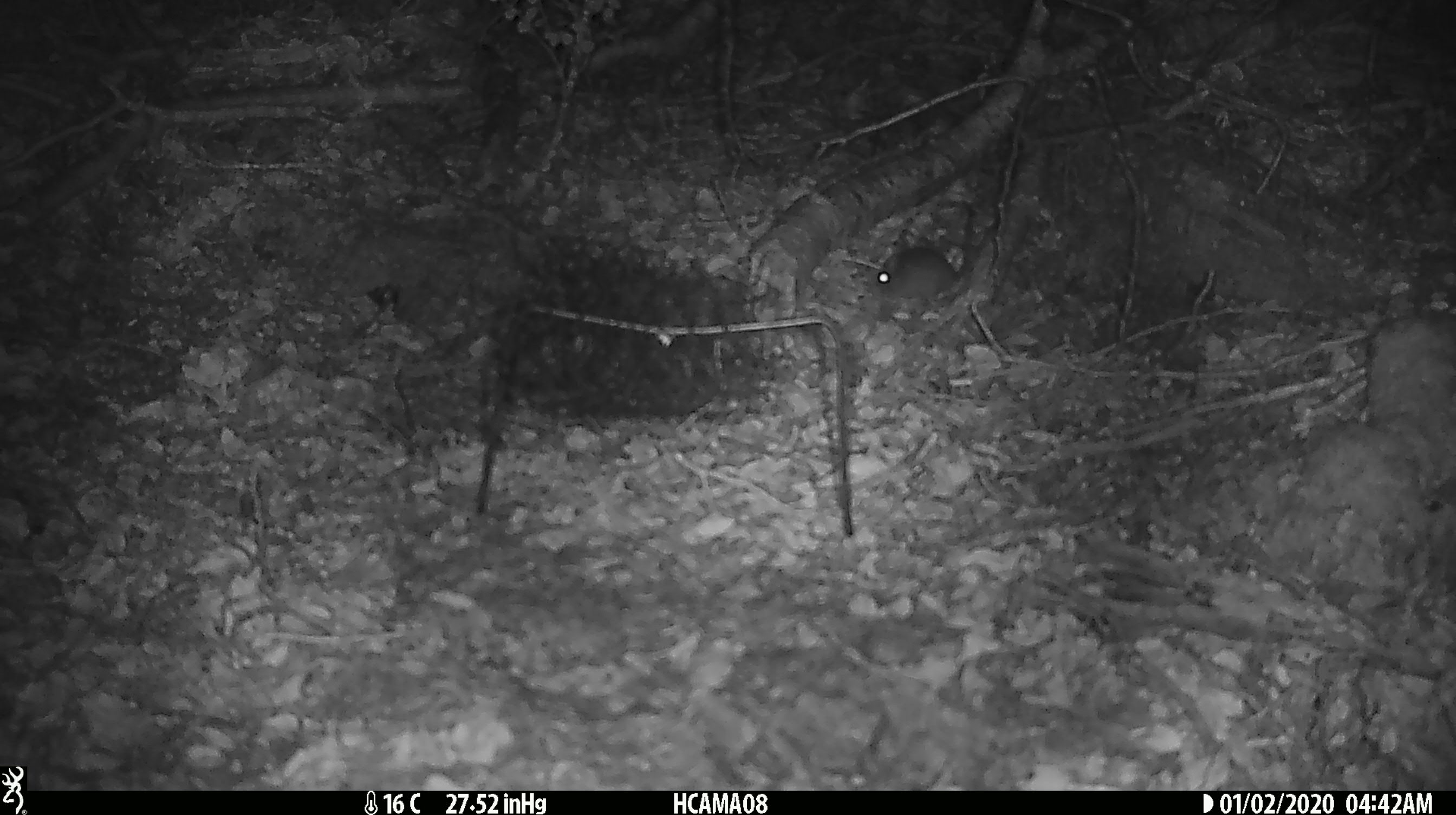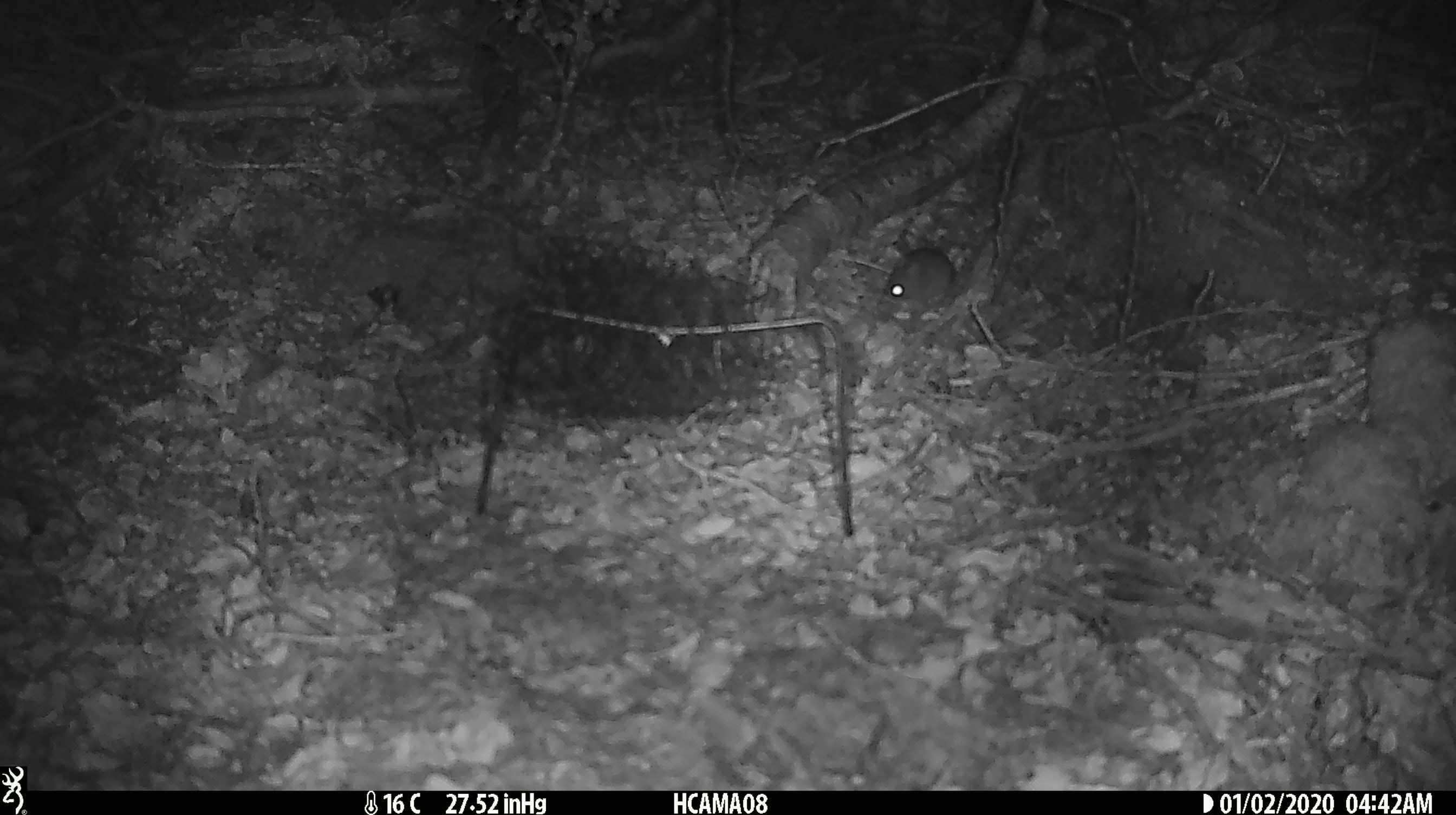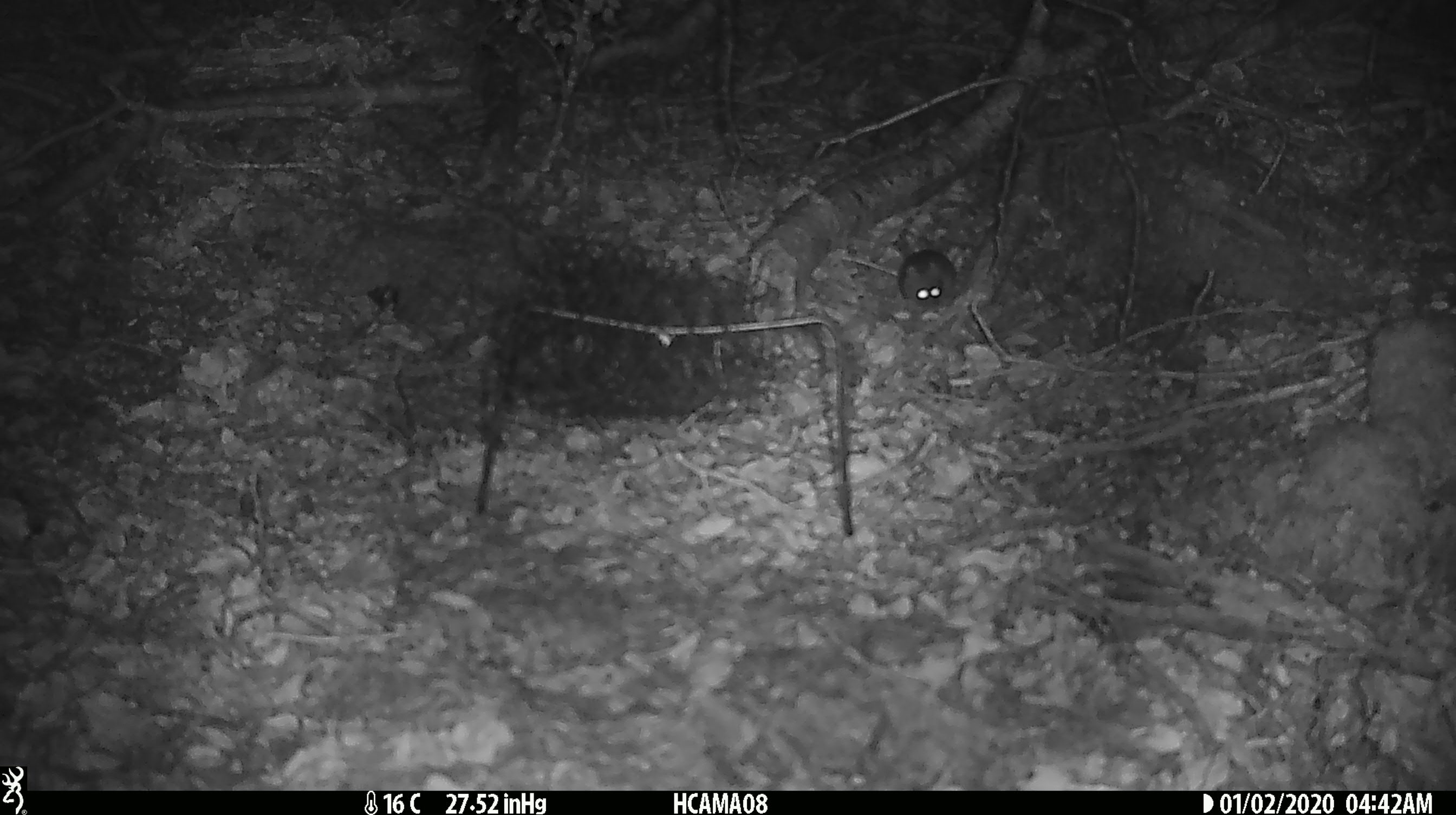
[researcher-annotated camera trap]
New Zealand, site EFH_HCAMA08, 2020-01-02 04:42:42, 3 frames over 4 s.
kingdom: Animalia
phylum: Chordata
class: Mammalia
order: Rodentia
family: Muridae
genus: Mus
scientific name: Mus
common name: mouse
Mouse (Mus).